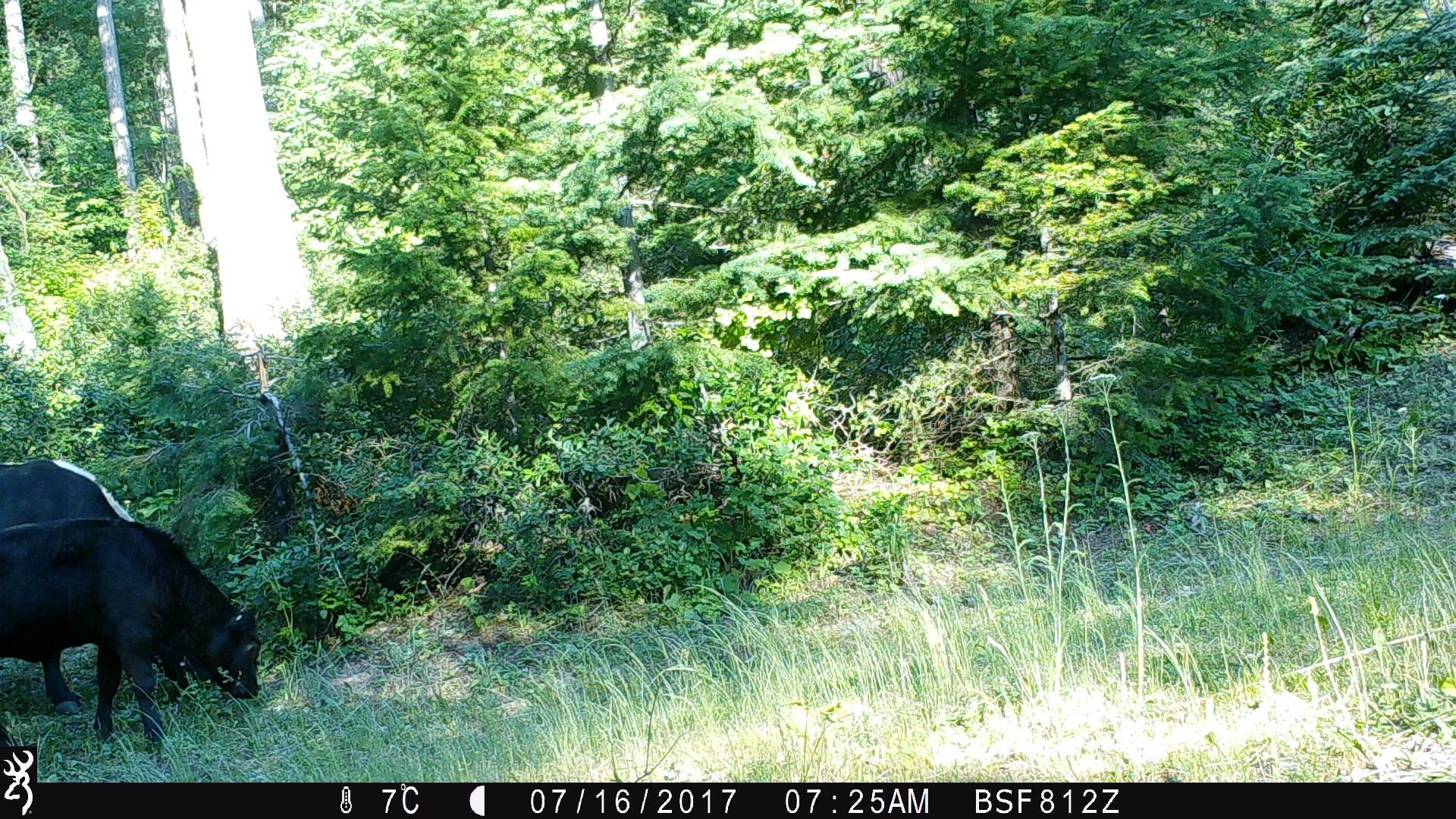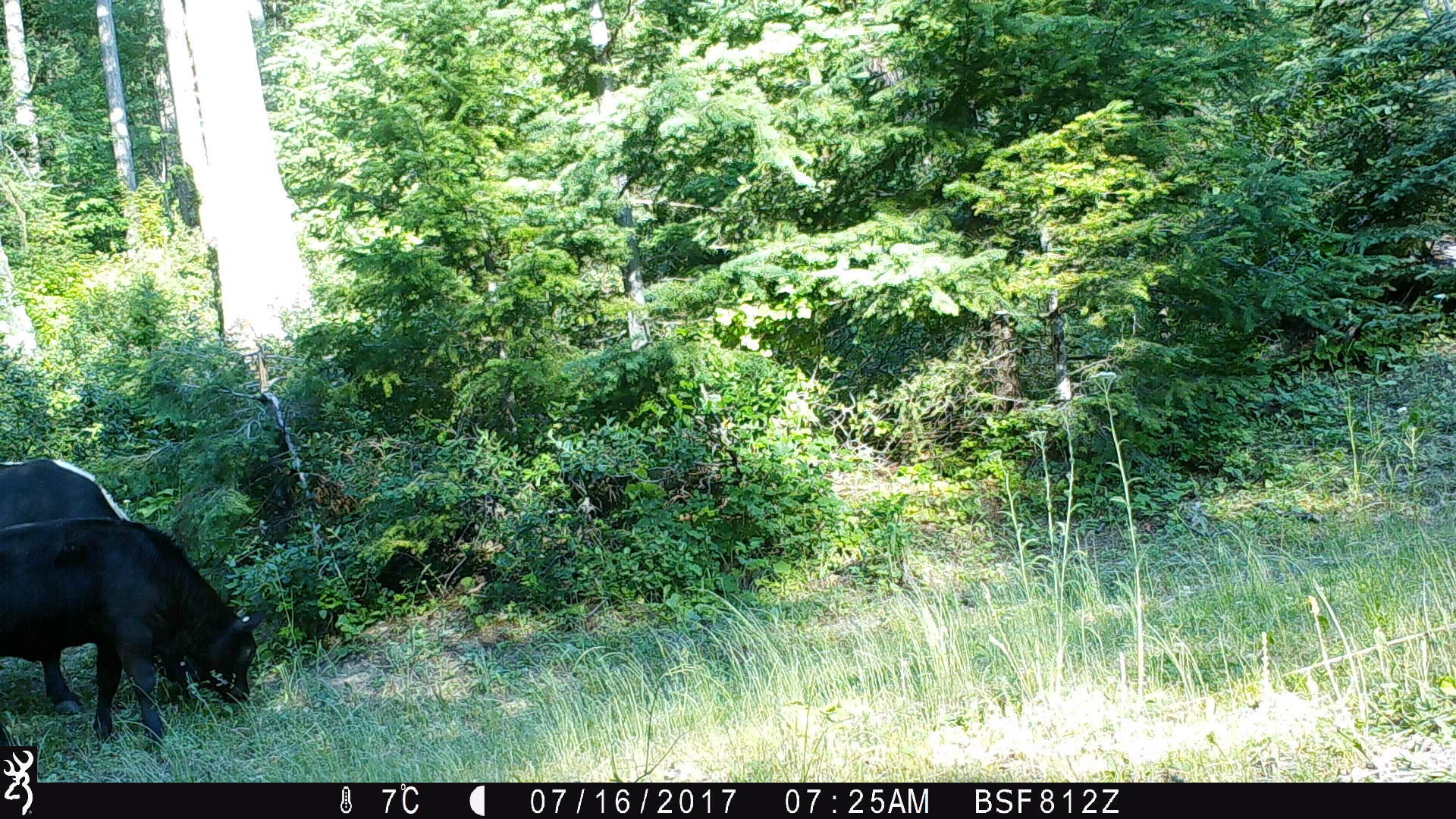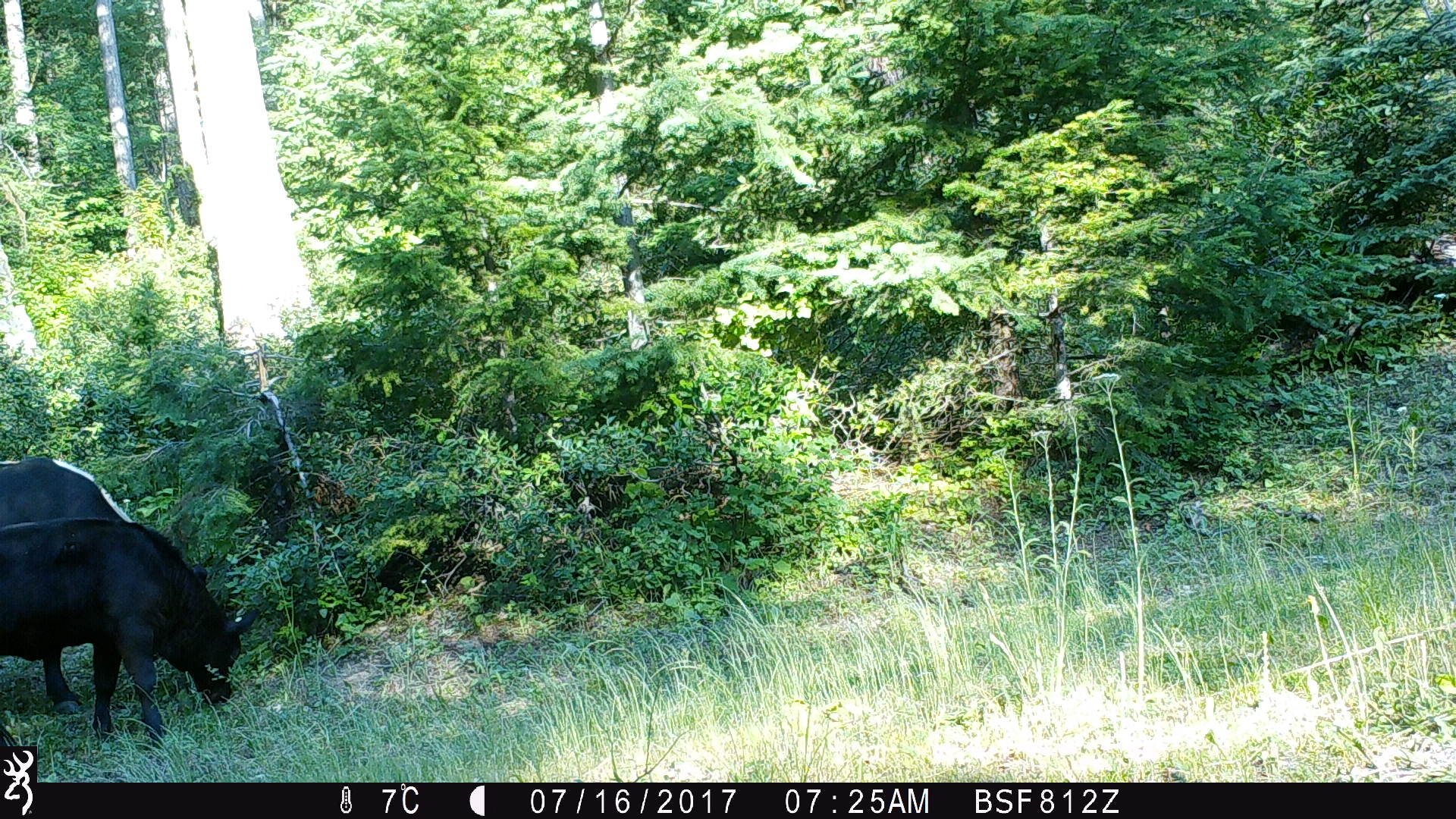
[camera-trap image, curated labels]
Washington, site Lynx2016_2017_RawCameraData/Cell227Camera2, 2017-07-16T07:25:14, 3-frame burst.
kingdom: Animalia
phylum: Chordata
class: Mammalia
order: Artiodactyla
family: Bovidae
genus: Bos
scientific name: Bos taurus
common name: domestic cattle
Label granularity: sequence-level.